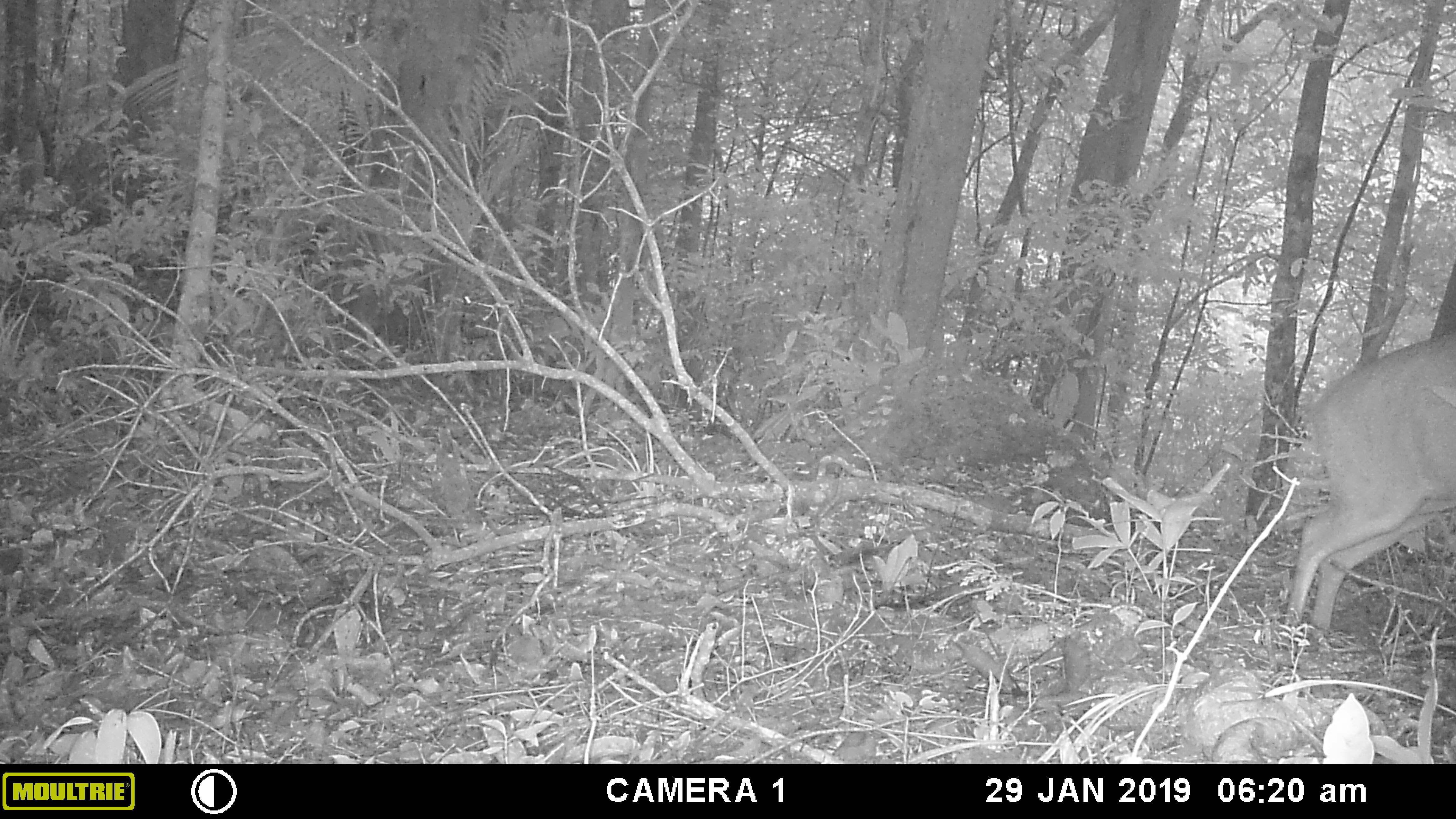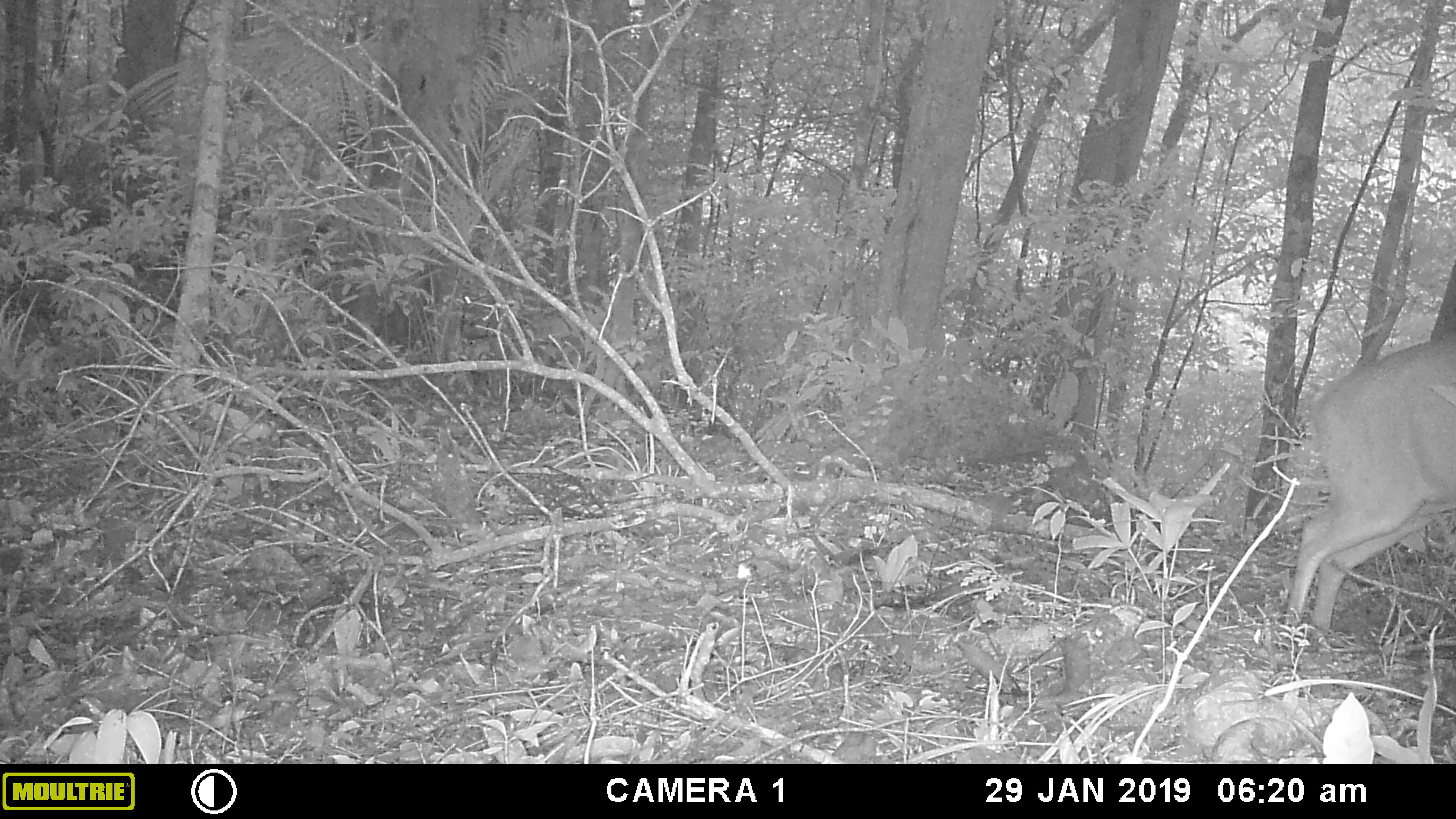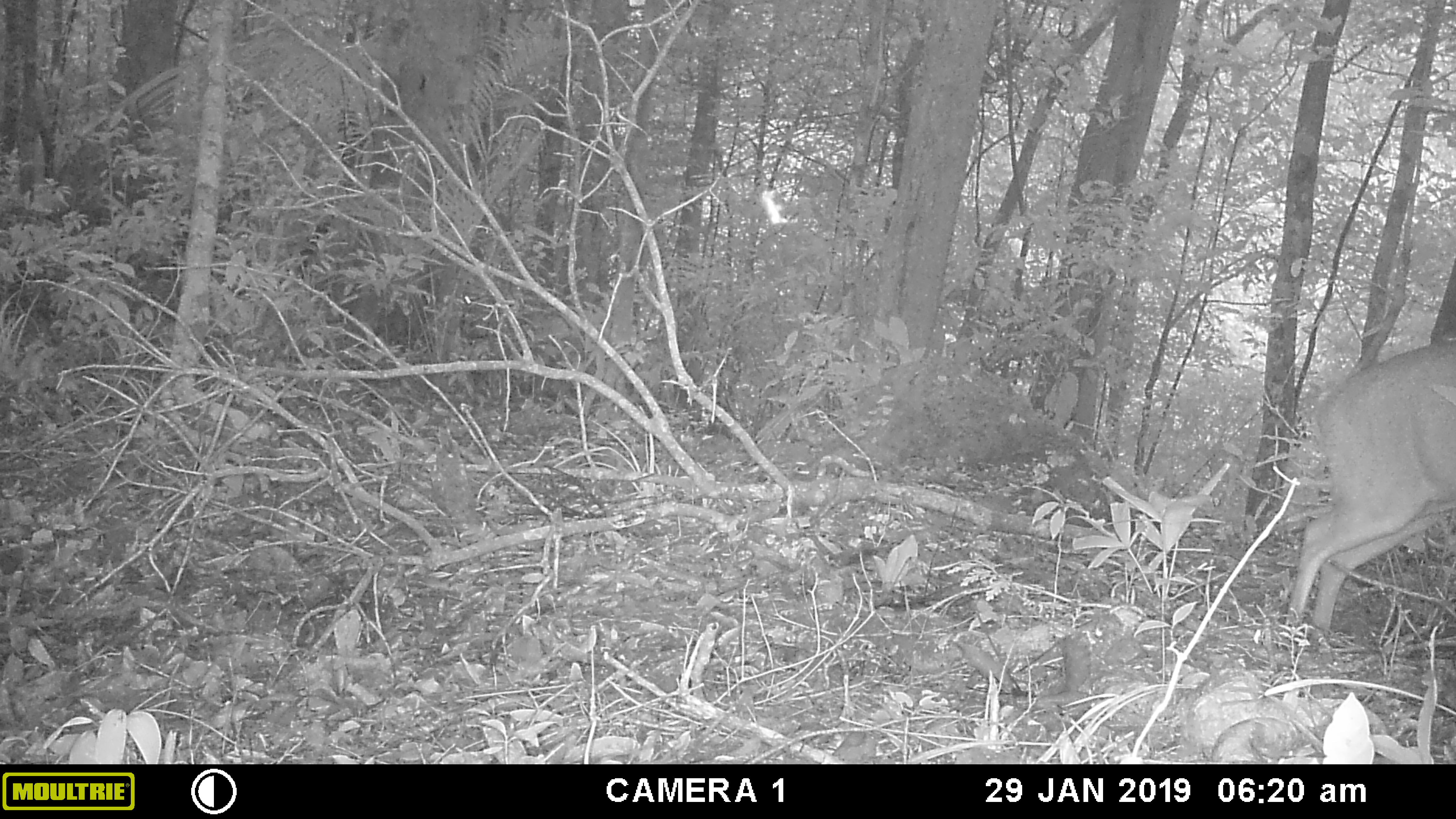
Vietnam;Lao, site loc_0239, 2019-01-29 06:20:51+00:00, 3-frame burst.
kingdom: Animalia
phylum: Chordata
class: Mammalia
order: Artiodactyla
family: Cervidae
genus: Muntiacus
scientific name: Muntiacus vuquangensis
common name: large-antlered muntjac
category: large antlered muntjac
Large antlered muntjac (large-antlered muntjac) (Muntiacus vuquangensis). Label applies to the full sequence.